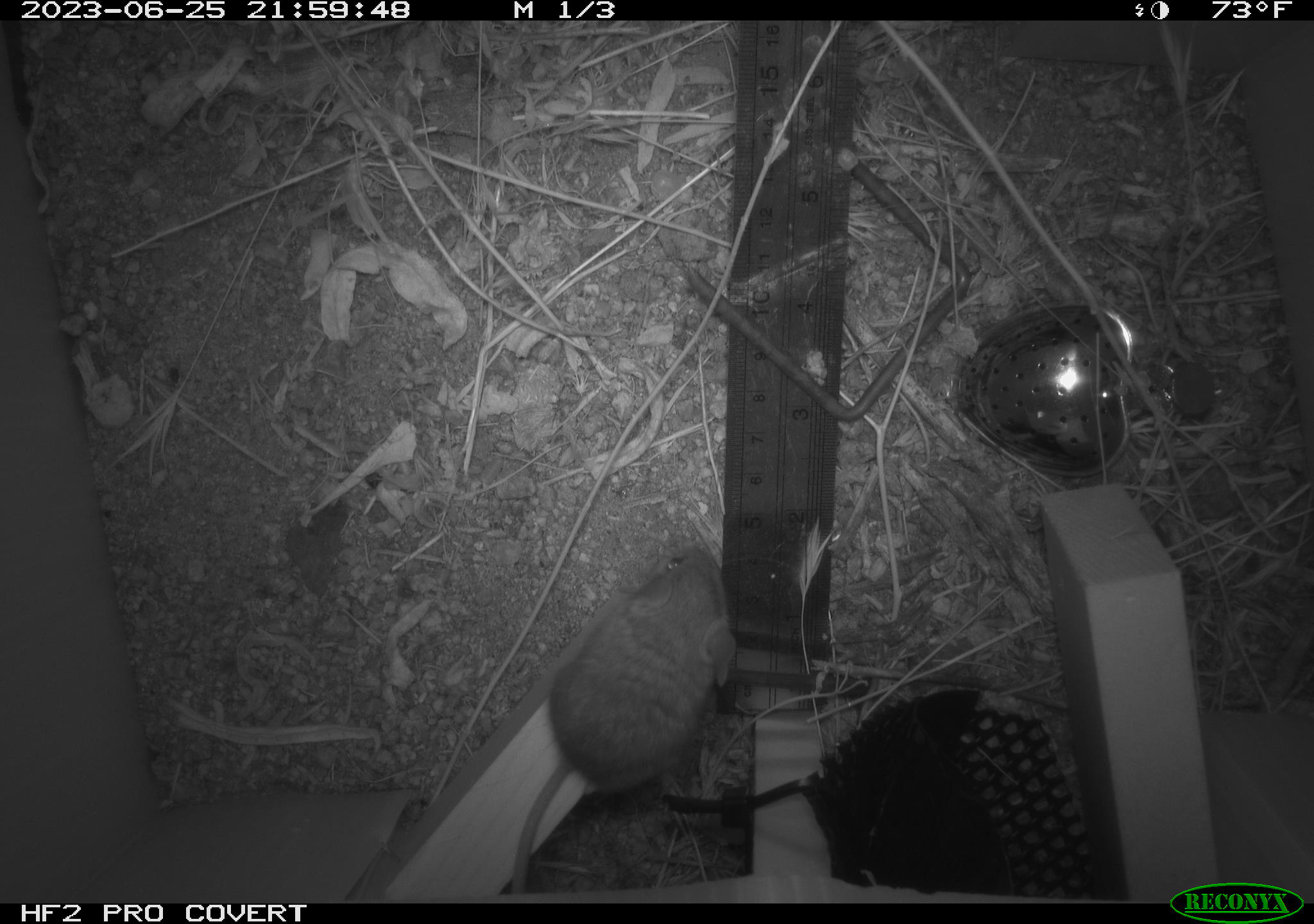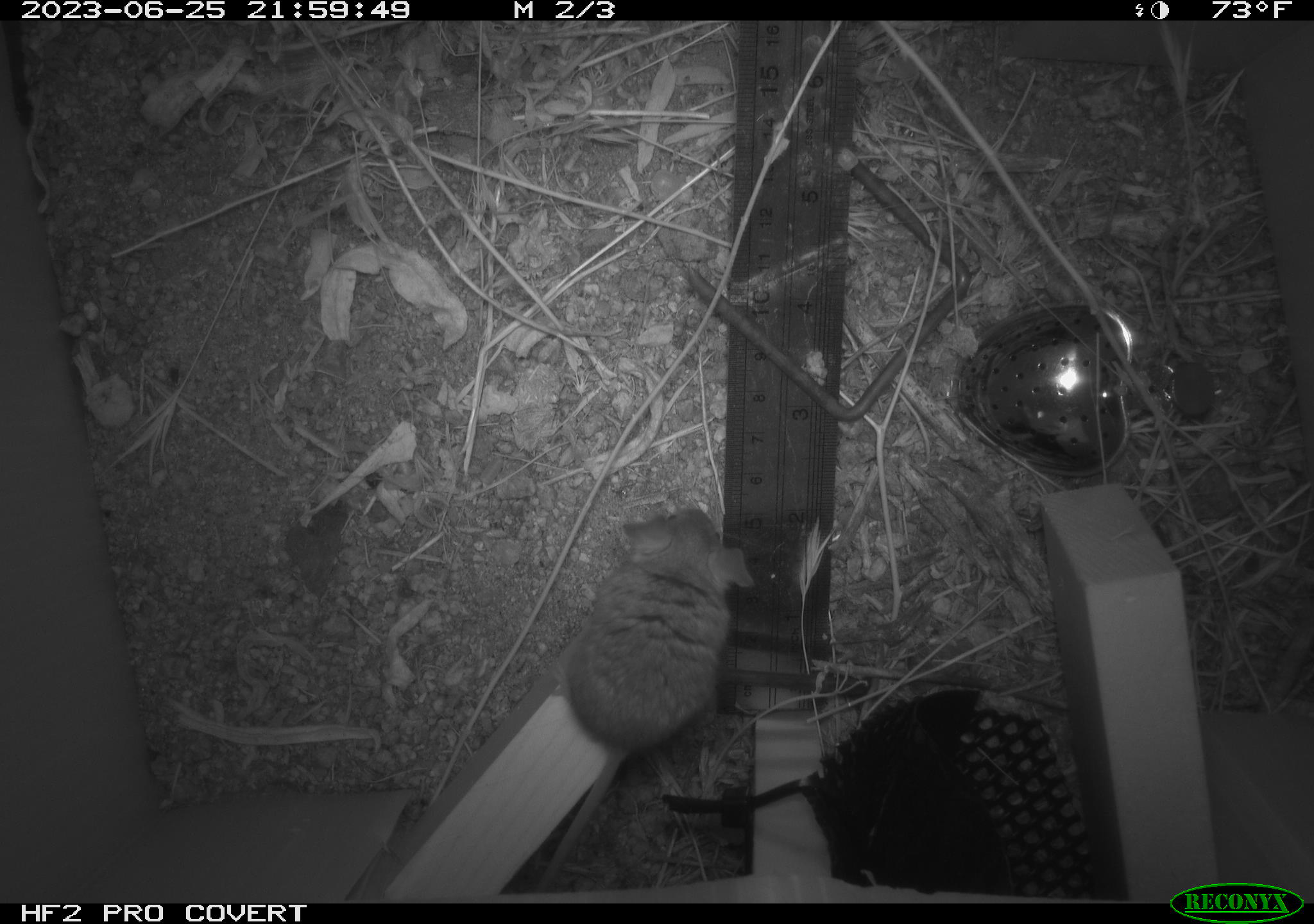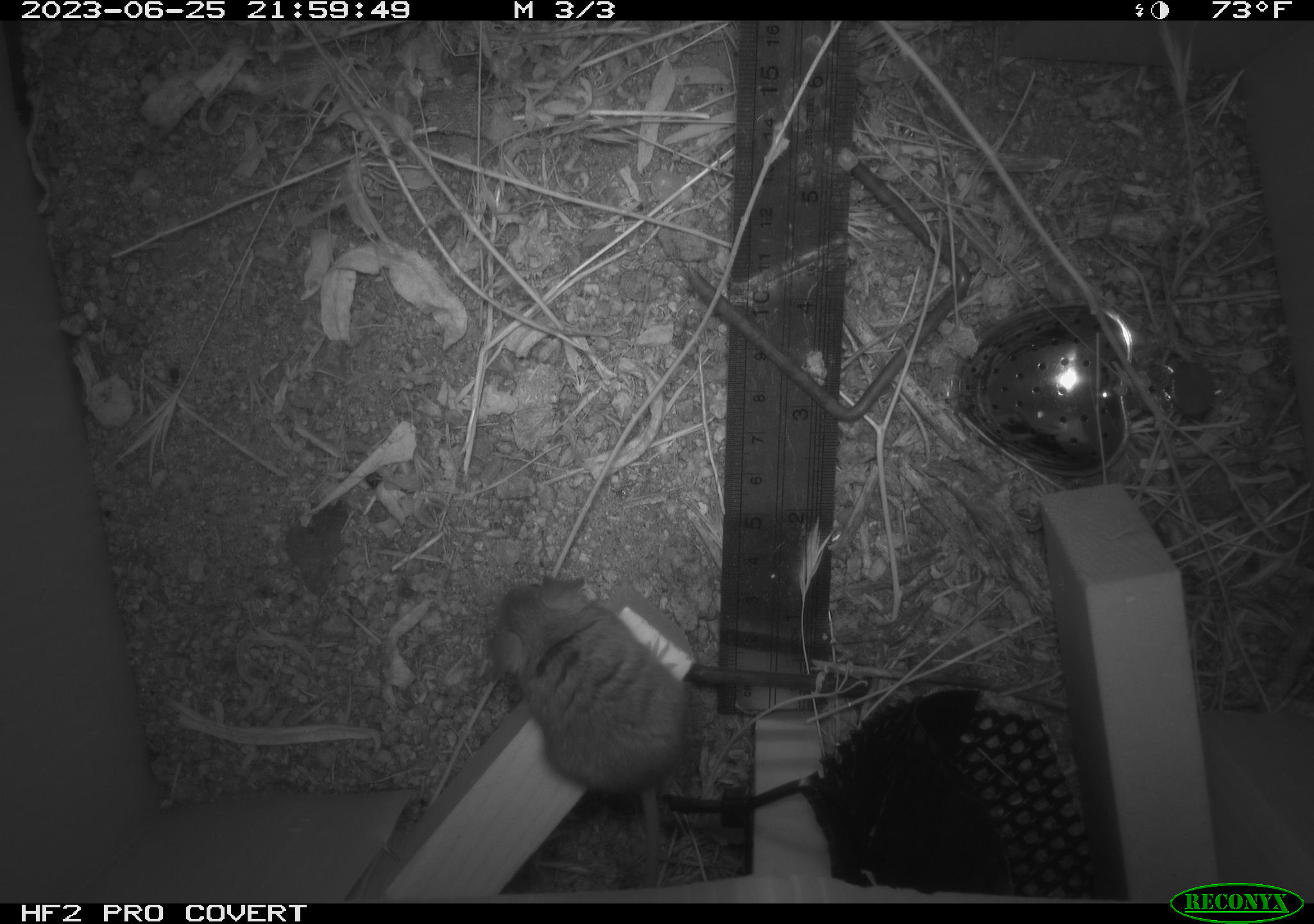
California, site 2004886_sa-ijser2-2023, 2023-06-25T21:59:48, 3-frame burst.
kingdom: Animalia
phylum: Chordata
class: Mammalia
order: Rodentia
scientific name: Rodentia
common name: mouse species